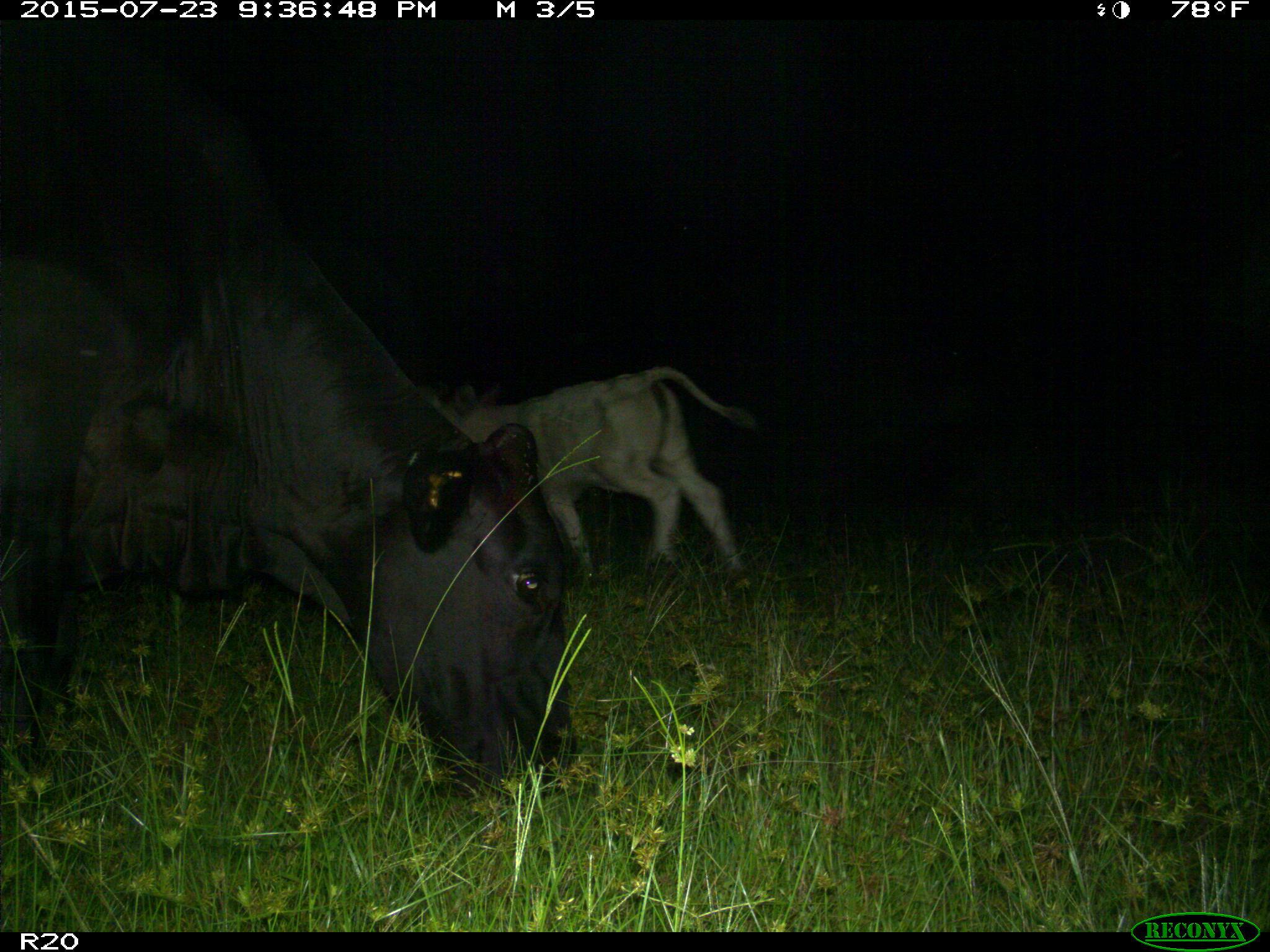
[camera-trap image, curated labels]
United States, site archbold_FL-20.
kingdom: Animalia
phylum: Chordata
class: Mammalia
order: Artiodactyla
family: Bovidae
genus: Bos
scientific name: Bos taurus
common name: domestic cow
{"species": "Bos taurus (domestic cow)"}